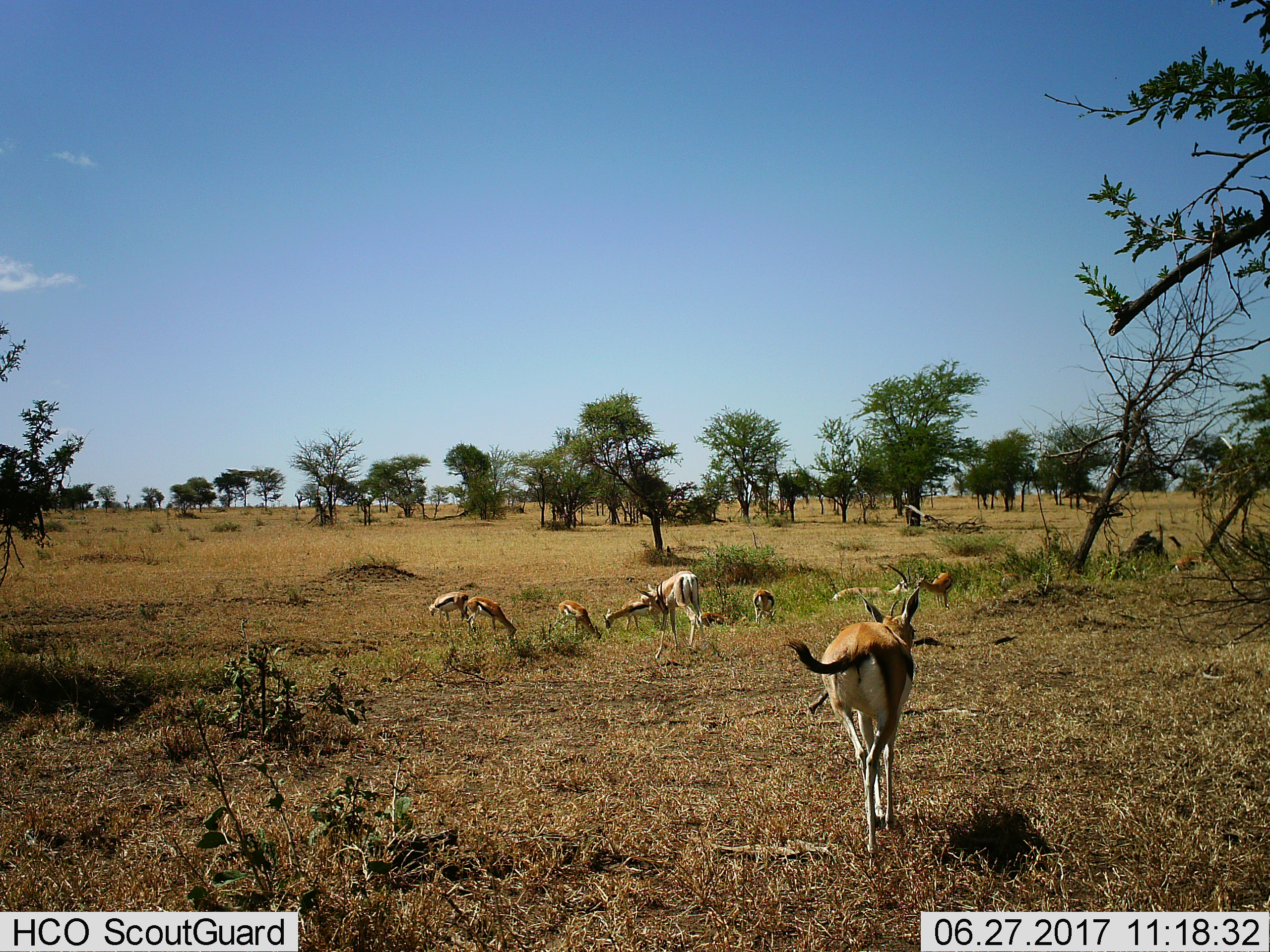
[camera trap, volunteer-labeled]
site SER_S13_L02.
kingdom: Animalia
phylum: Chordata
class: Mammalia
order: Artiodactyla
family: Bovidae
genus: Eudorcas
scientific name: Eudorcas thomsonii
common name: thomson's gazelle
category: gazellethomsons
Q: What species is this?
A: Gazellethomsons (thomson's gazelle) (Eudorcas thomsonii).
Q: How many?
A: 11-50.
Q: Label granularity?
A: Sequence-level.